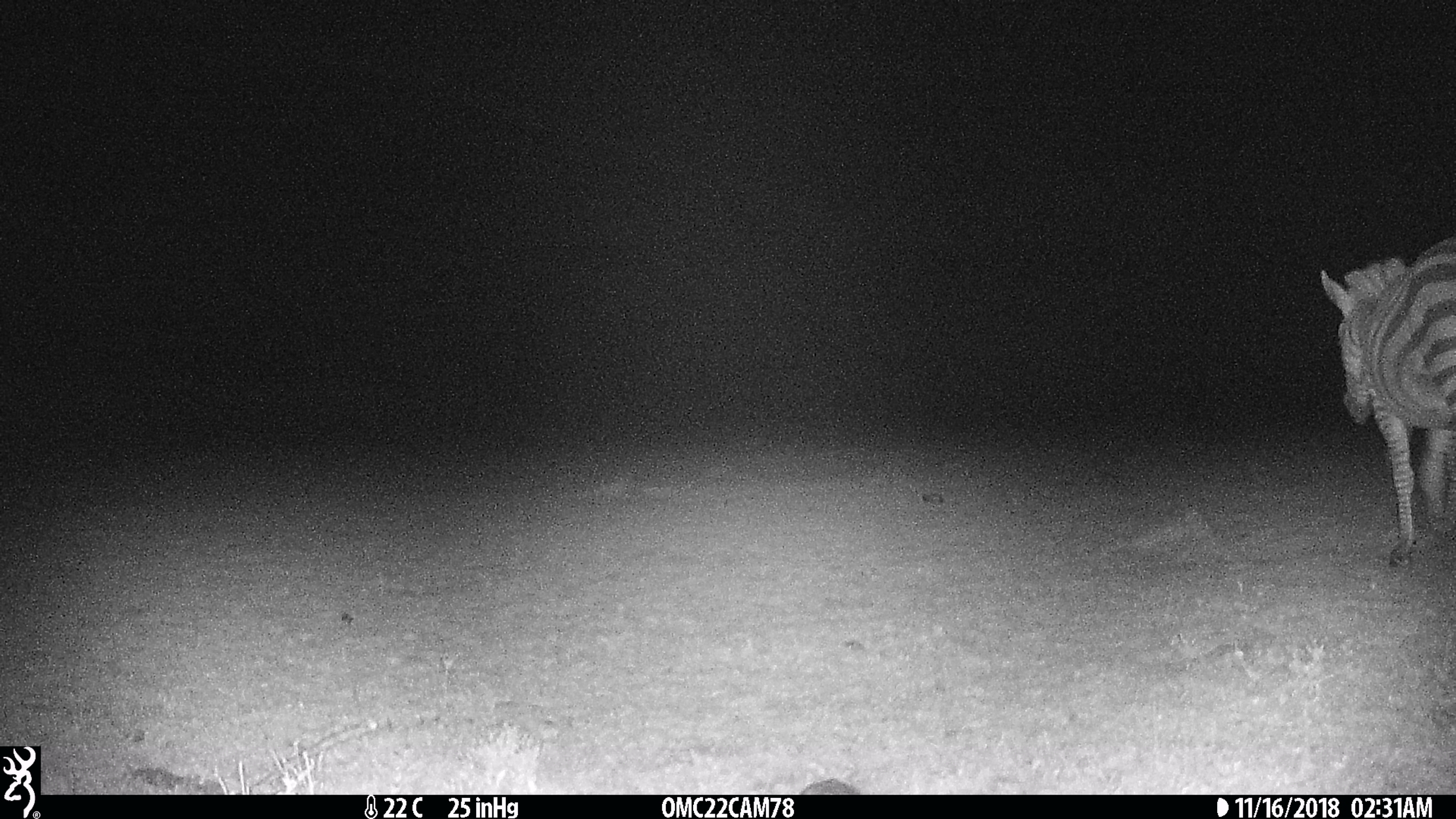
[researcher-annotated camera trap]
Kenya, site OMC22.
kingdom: Animalia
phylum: Chordata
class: Mammalia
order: Perissodactyla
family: Equidae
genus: Equus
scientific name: Equus quagga burchellii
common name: burchell's zebra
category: zebra